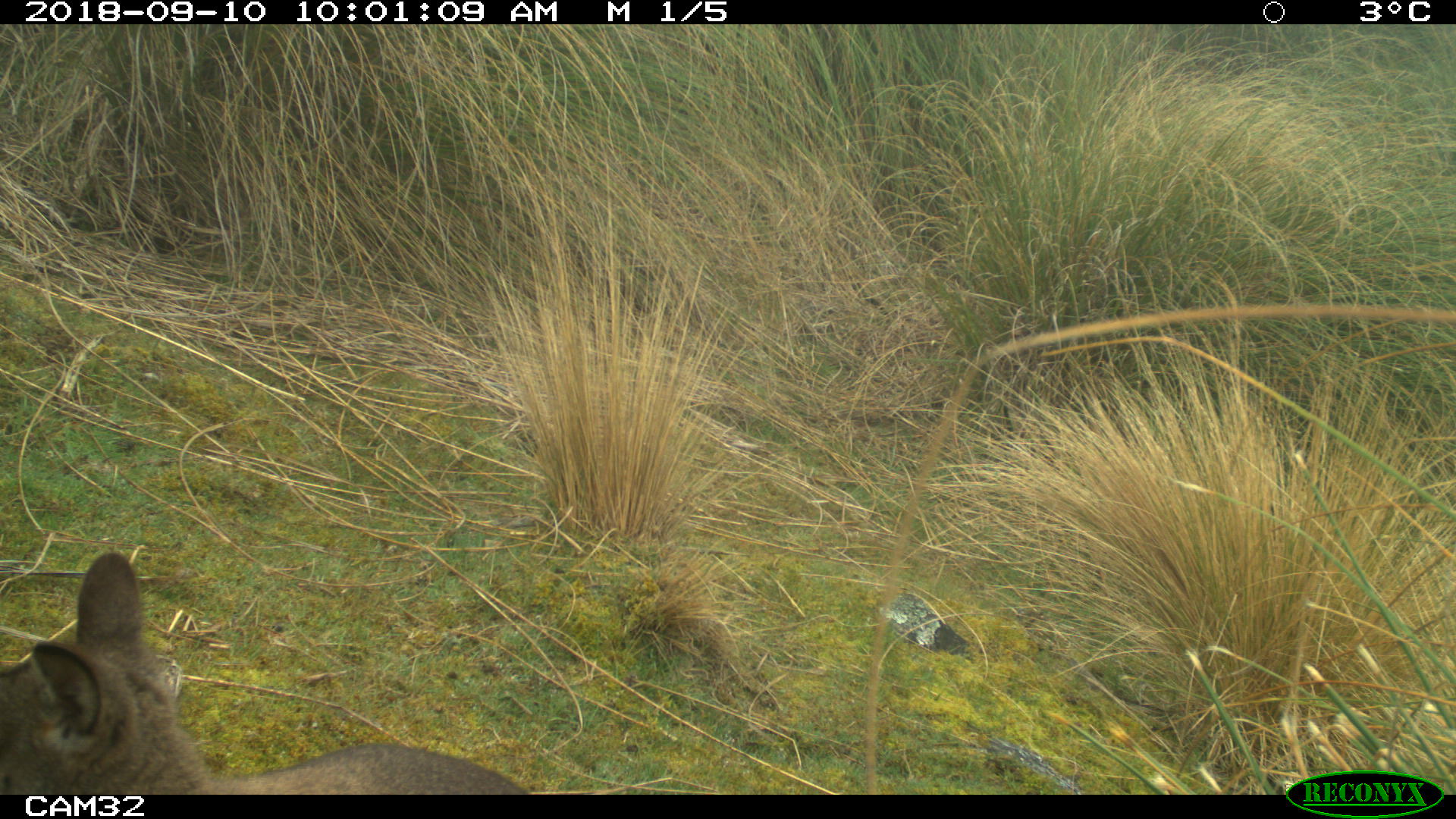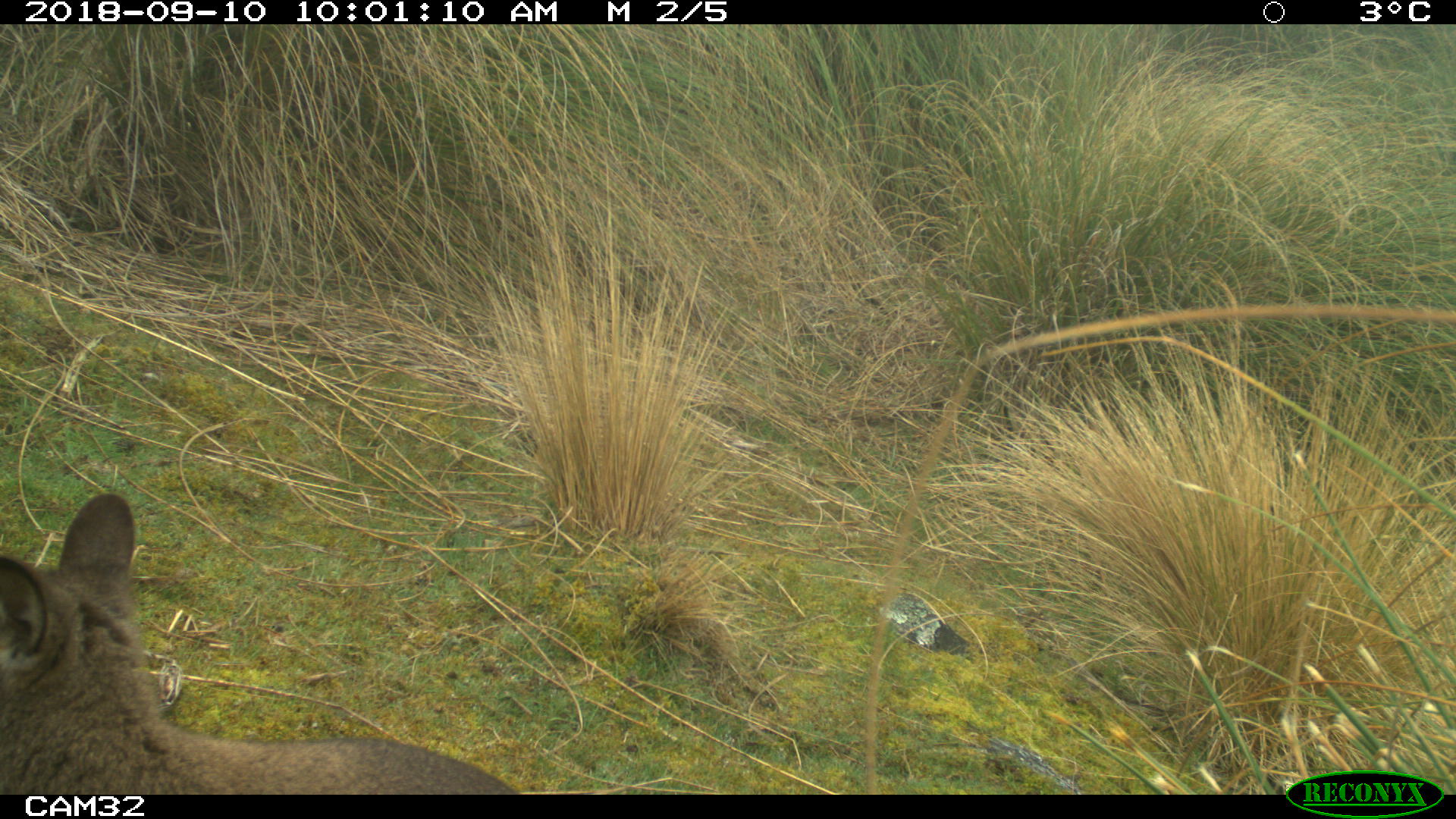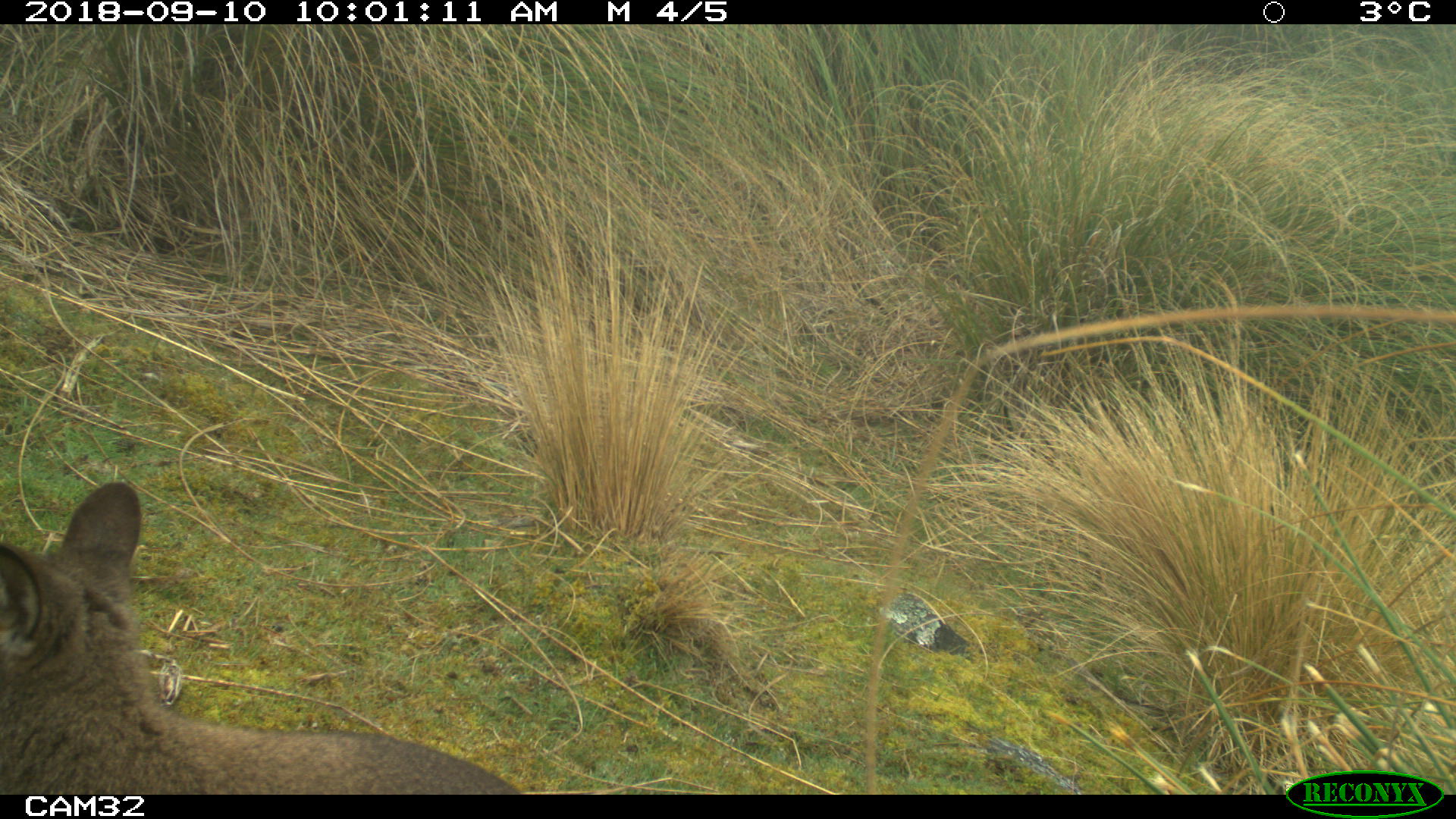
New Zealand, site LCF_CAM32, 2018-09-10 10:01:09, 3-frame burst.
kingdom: Animalia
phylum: Chordata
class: Mammalia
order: Diprotodontia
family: Macropodidae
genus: Notamacropus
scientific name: Notamacropus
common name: wallaby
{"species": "wallaby (Notamacropus)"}